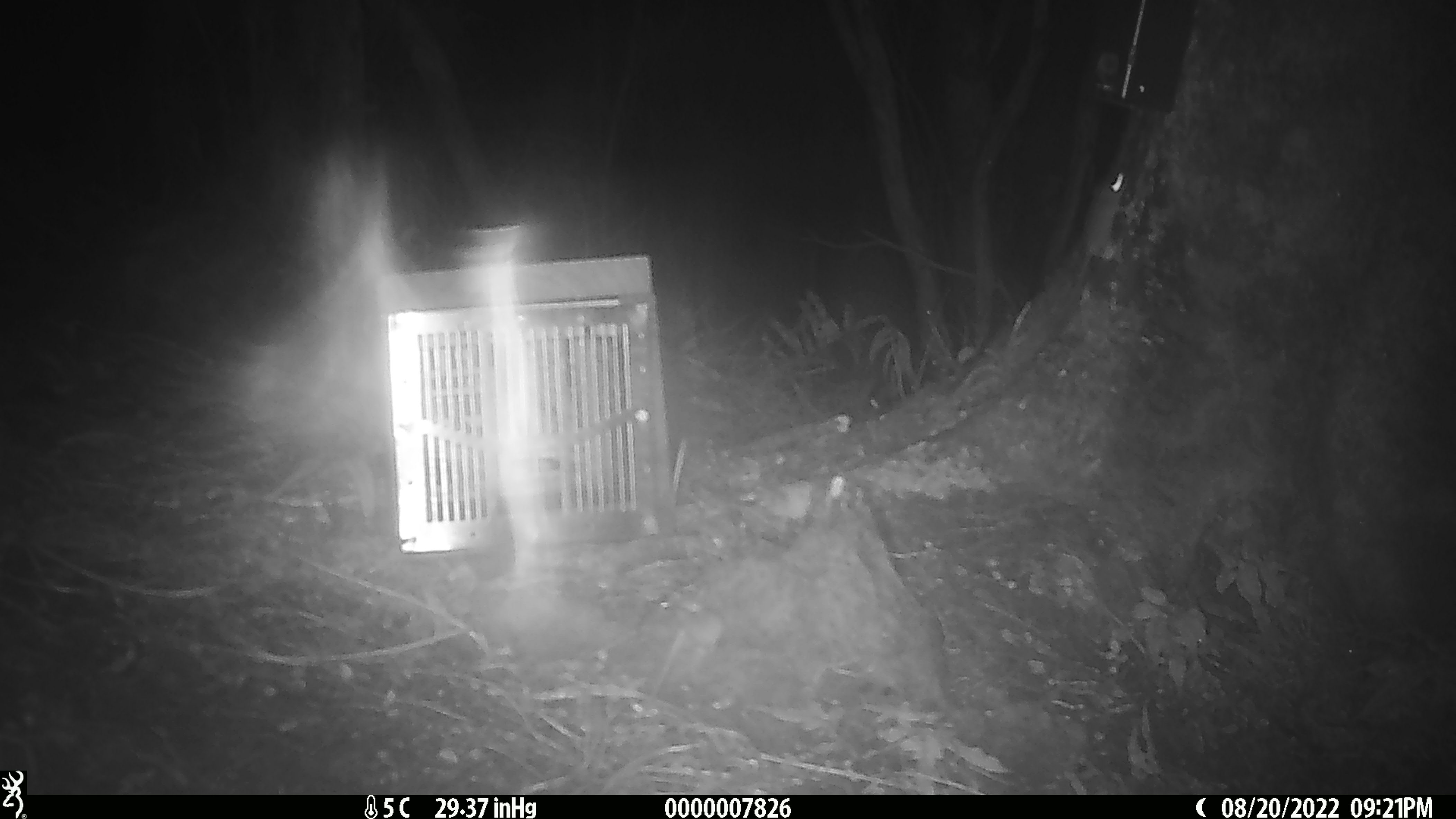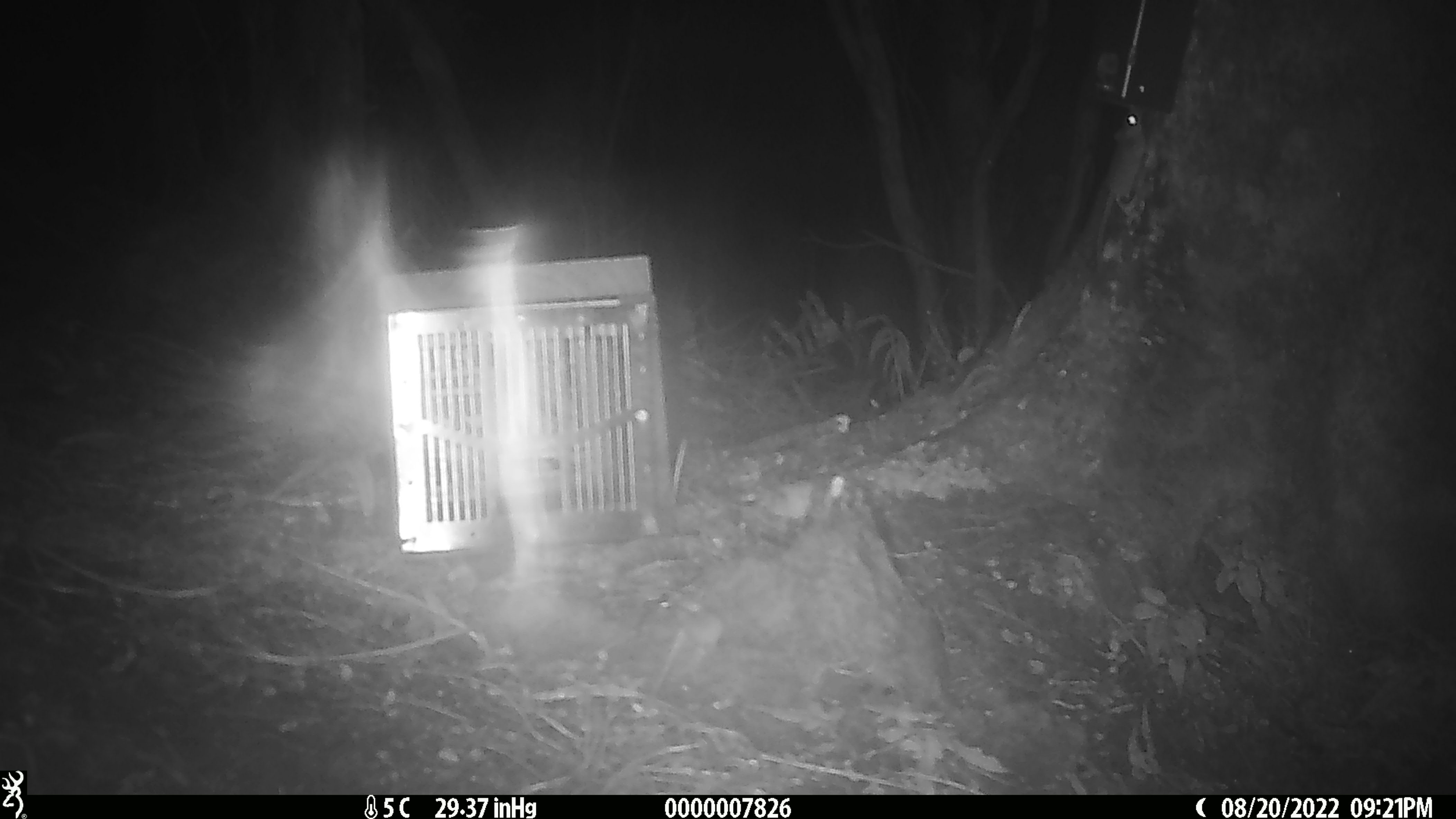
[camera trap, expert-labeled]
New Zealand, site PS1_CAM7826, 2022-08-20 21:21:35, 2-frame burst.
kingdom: Animalia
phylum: Chordata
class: Mammalia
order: Rodentia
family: Muridae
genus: Mus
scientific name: Mus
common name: mouse